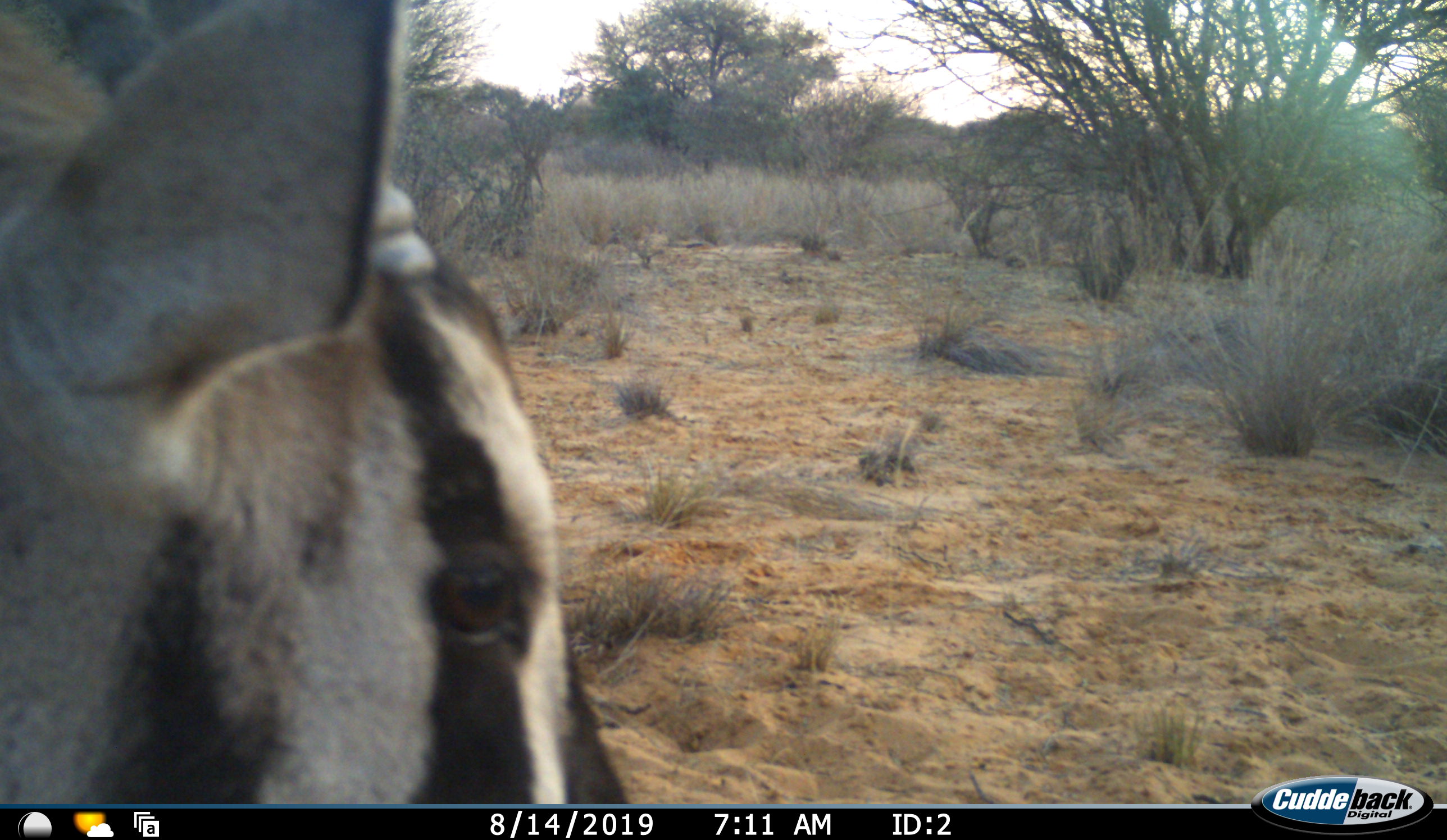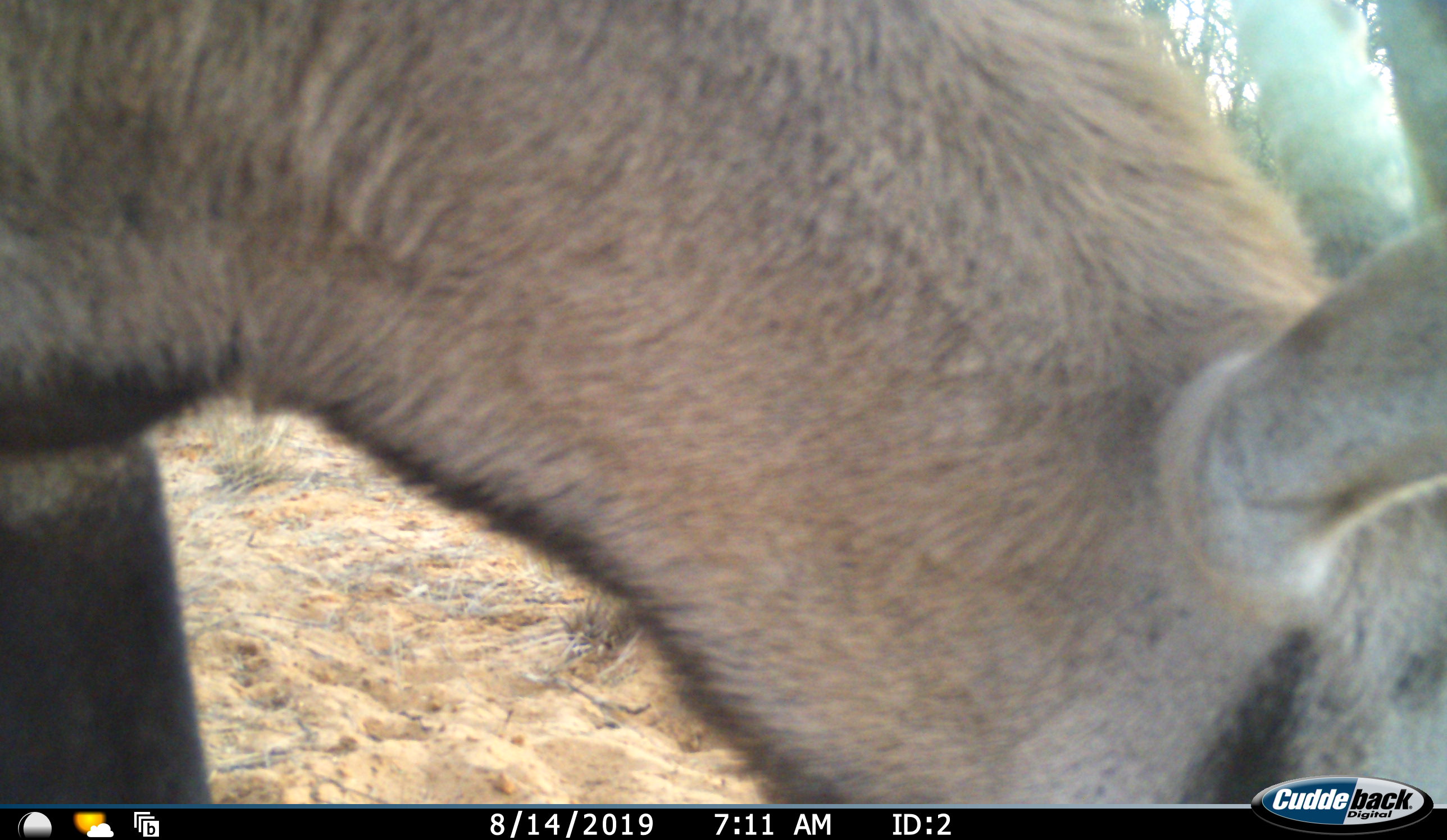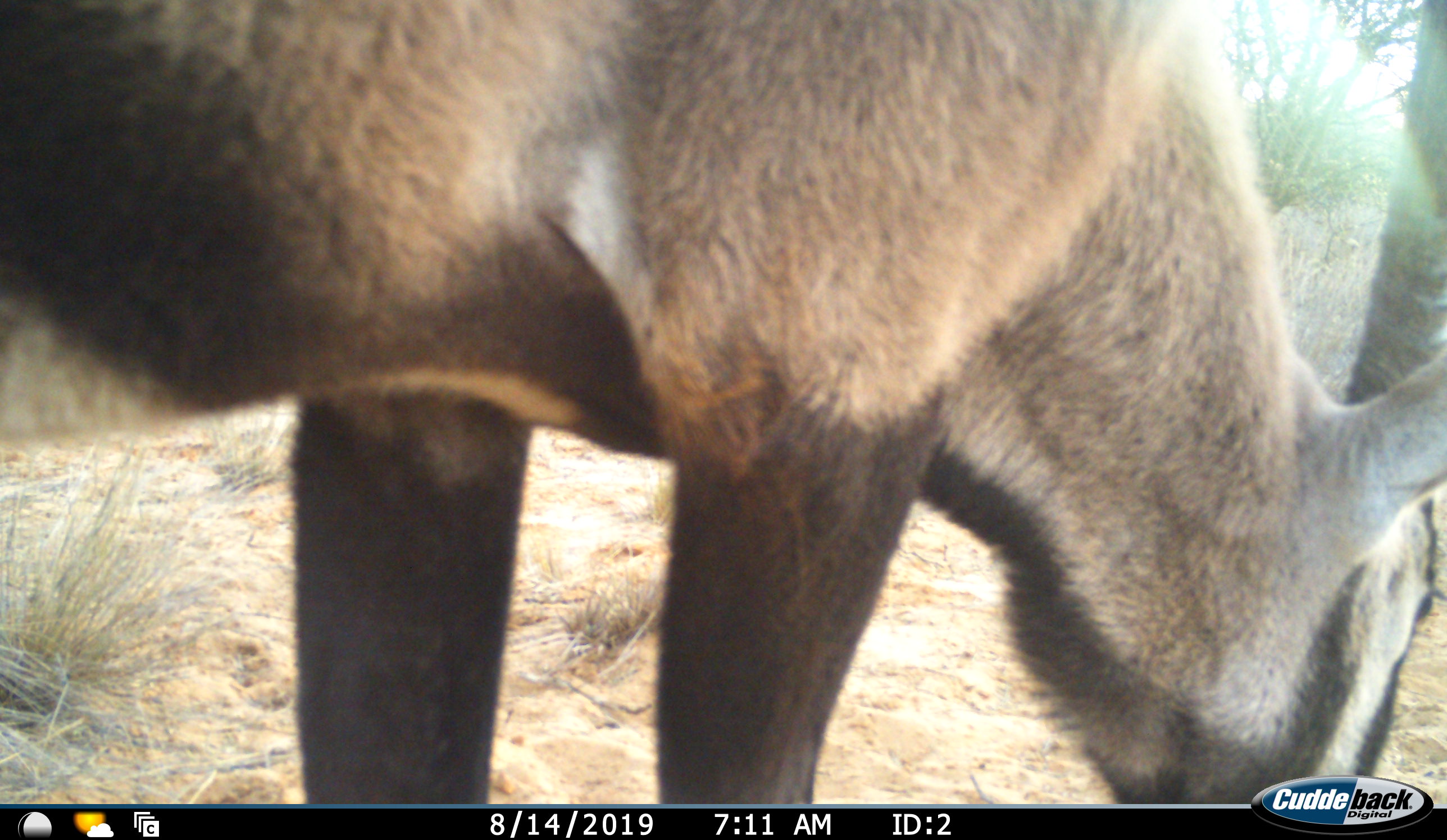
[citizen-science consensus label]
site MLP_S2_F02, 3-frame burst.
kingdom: Animalia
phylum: Chordata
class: Mammalia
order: Artiodactyla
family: Bovidae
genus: Oryx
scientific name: Oryx gazella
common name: gemsbok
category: oryx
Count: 1.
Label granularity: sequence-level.